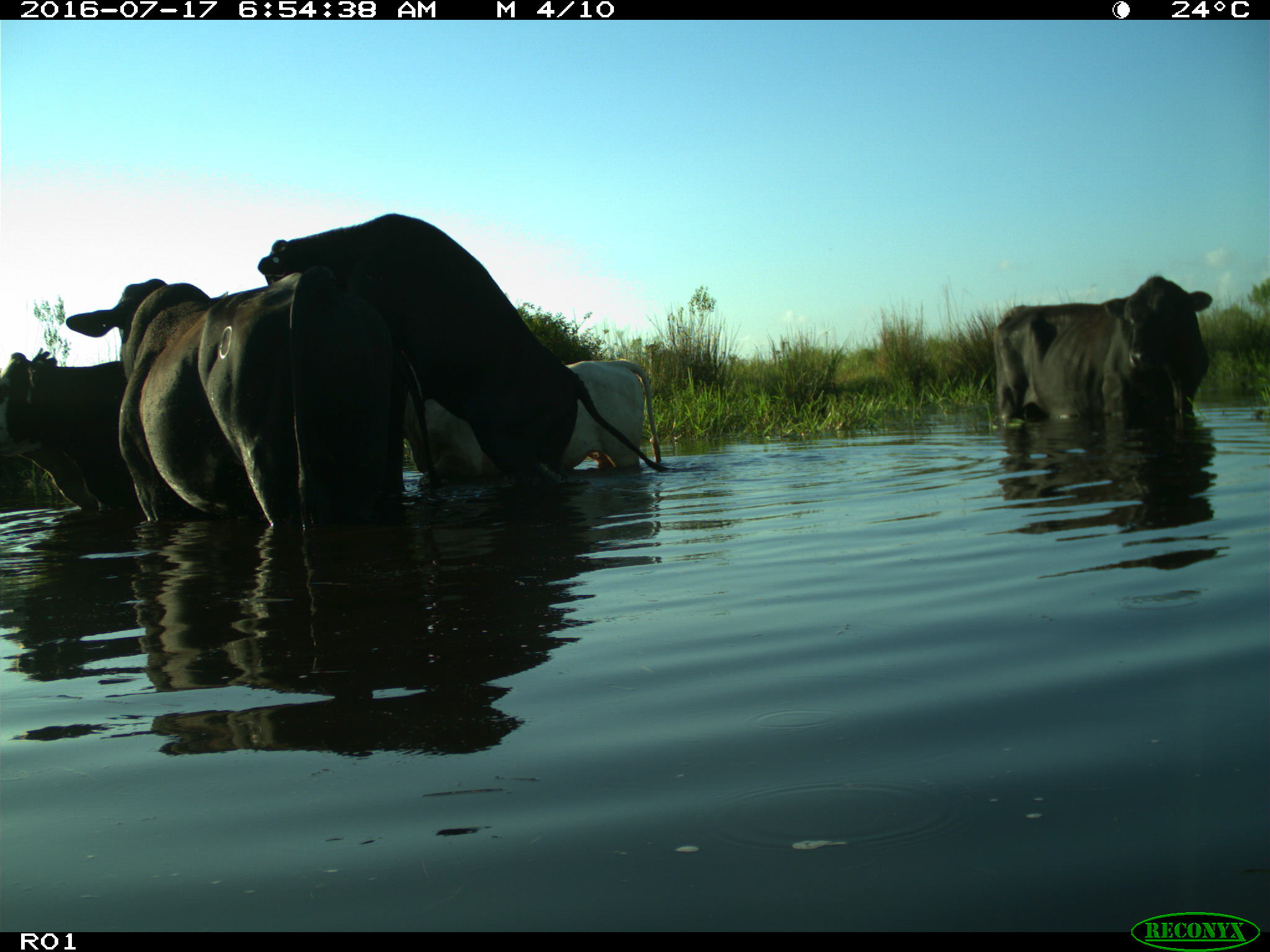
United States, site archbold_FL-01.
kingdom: Animalia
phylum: Chordata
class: Mammalia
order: Artiodactyla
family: Bovidae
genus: Bos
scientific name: Bos taurus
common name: domestic cow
Bos taurus (domestic cow).